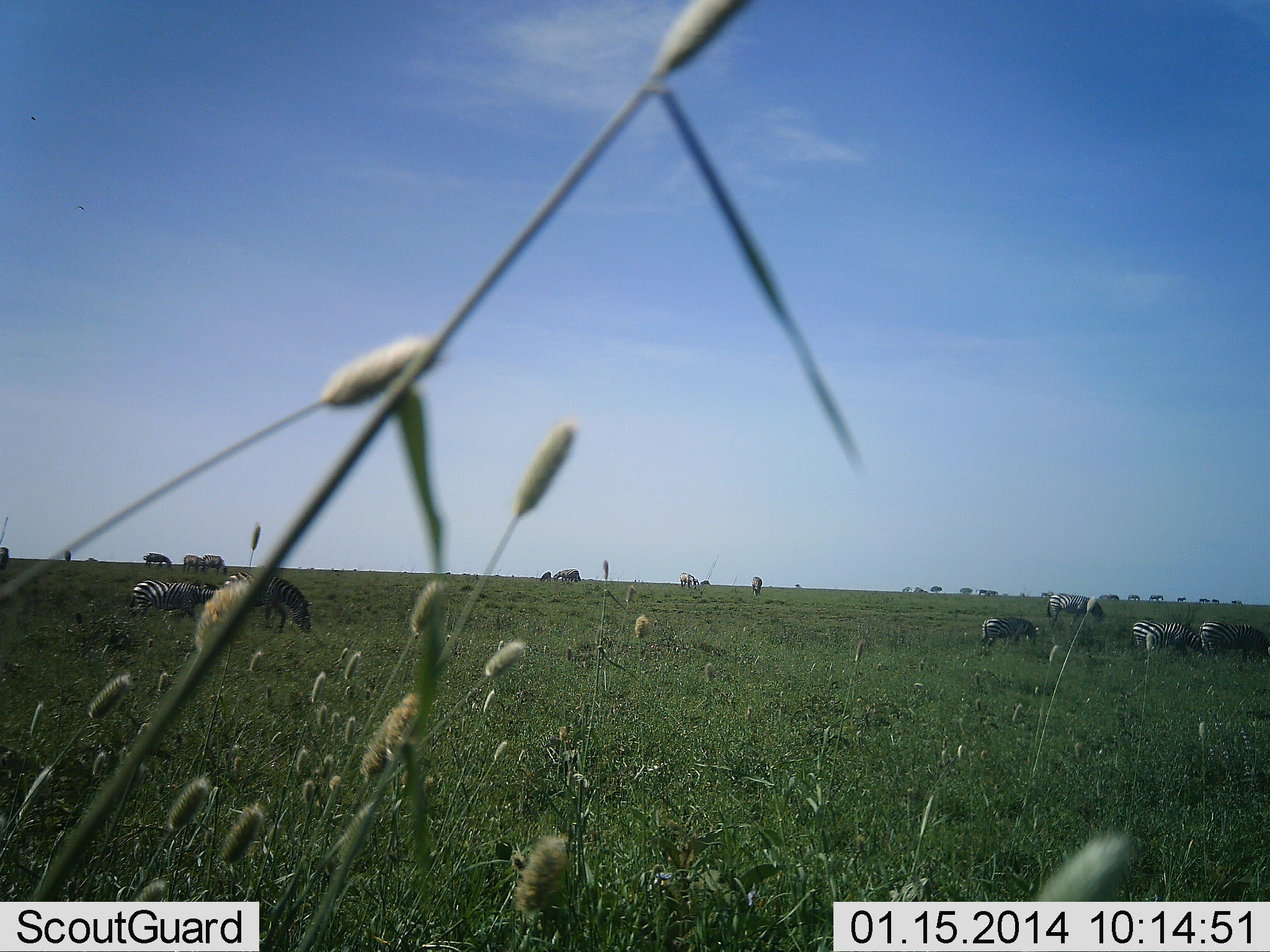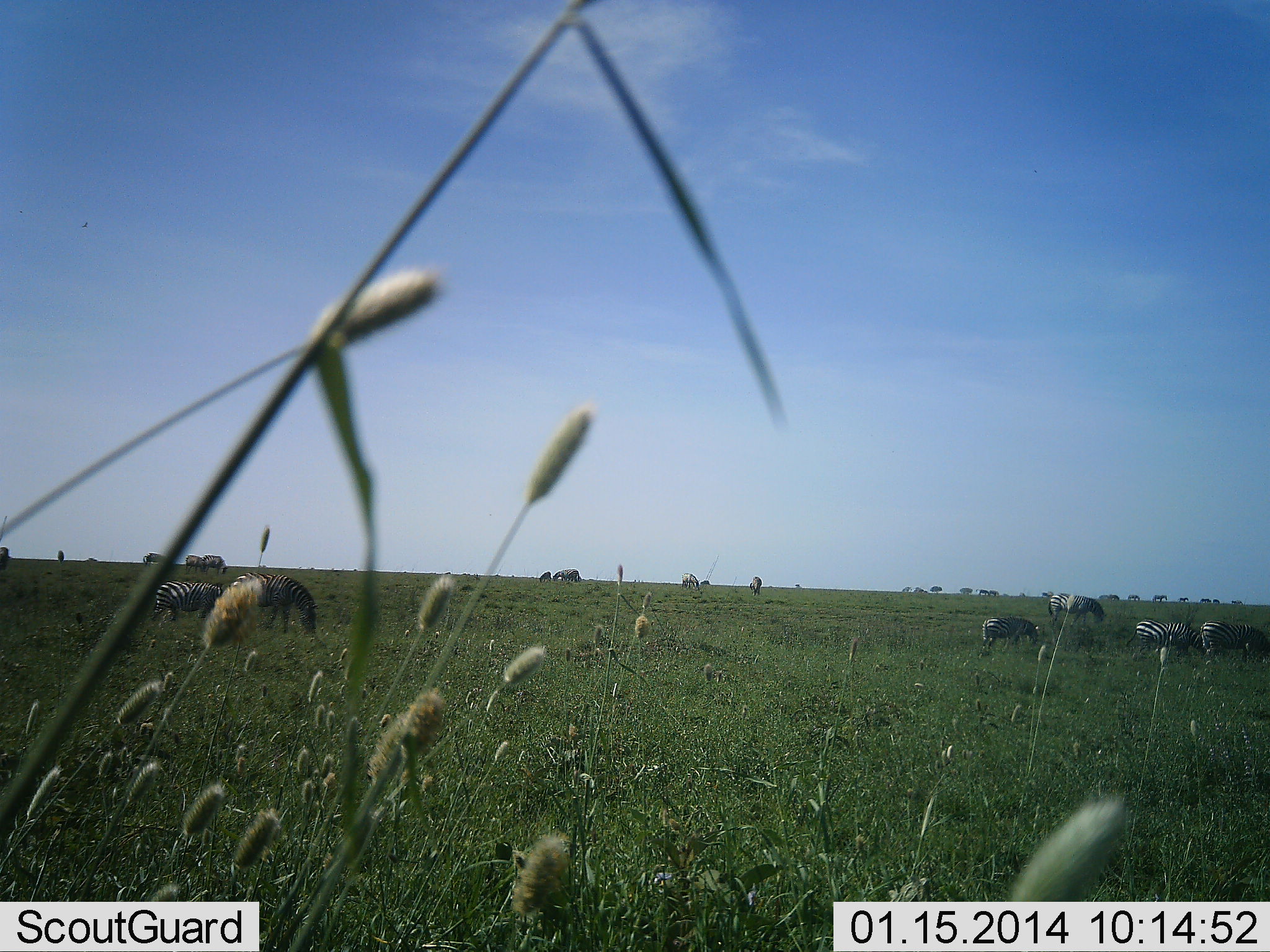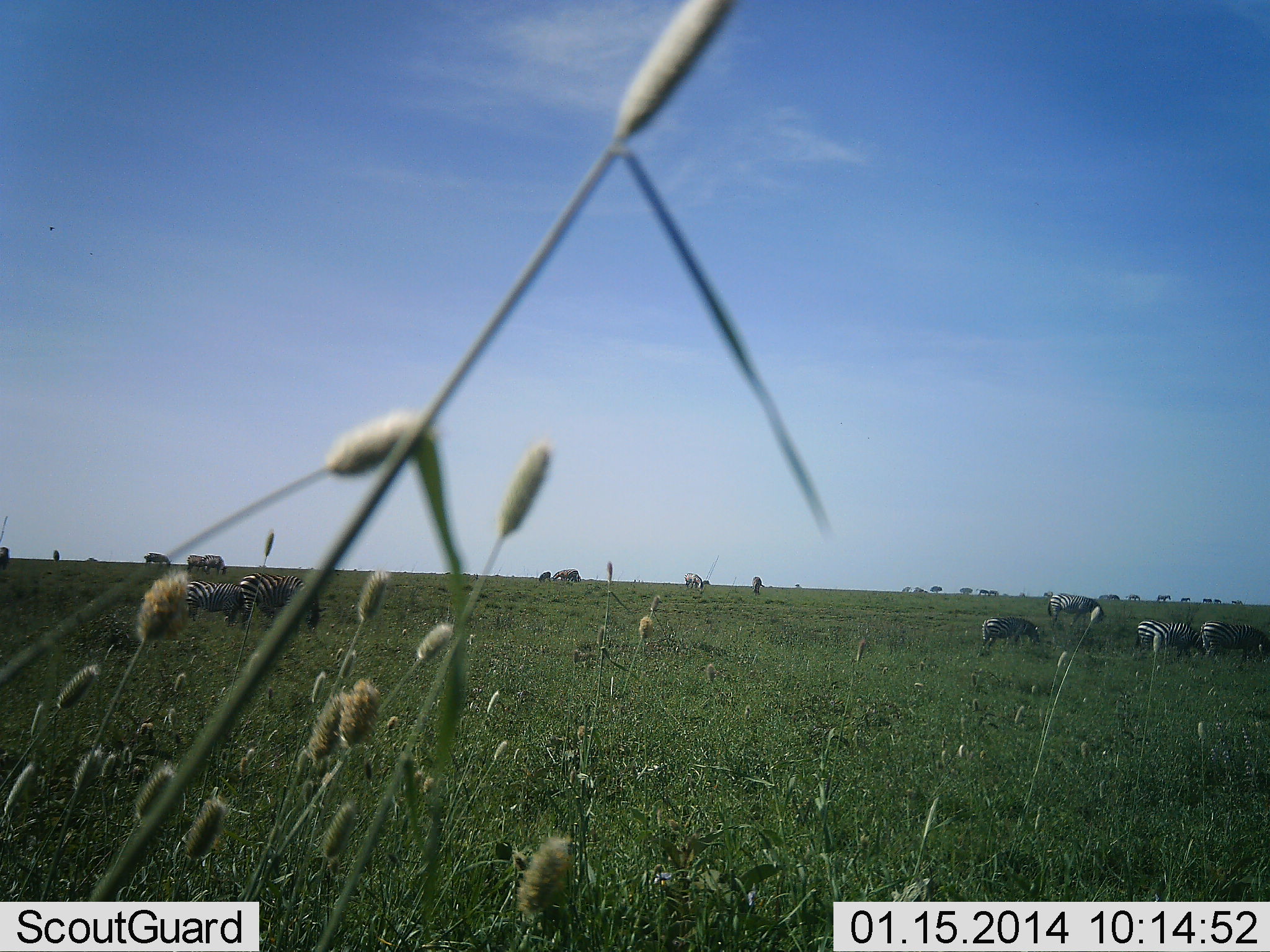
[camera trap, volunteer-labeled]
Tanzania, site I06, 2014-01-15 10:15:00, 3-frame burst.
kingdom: Animalia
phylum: Chordata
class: Mammalia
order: Perissodactyla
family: Equidae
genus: Equus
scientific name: Equus quagga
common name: plains zebra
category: zebra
Zebra (plains zebra) (Equus quagga), count 11-50. Behavior (volunteer vote fractions): standing 50%, resting 10%, moving 35%, interacting 10%. Young present (vote fraction): 0%. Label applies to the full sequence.